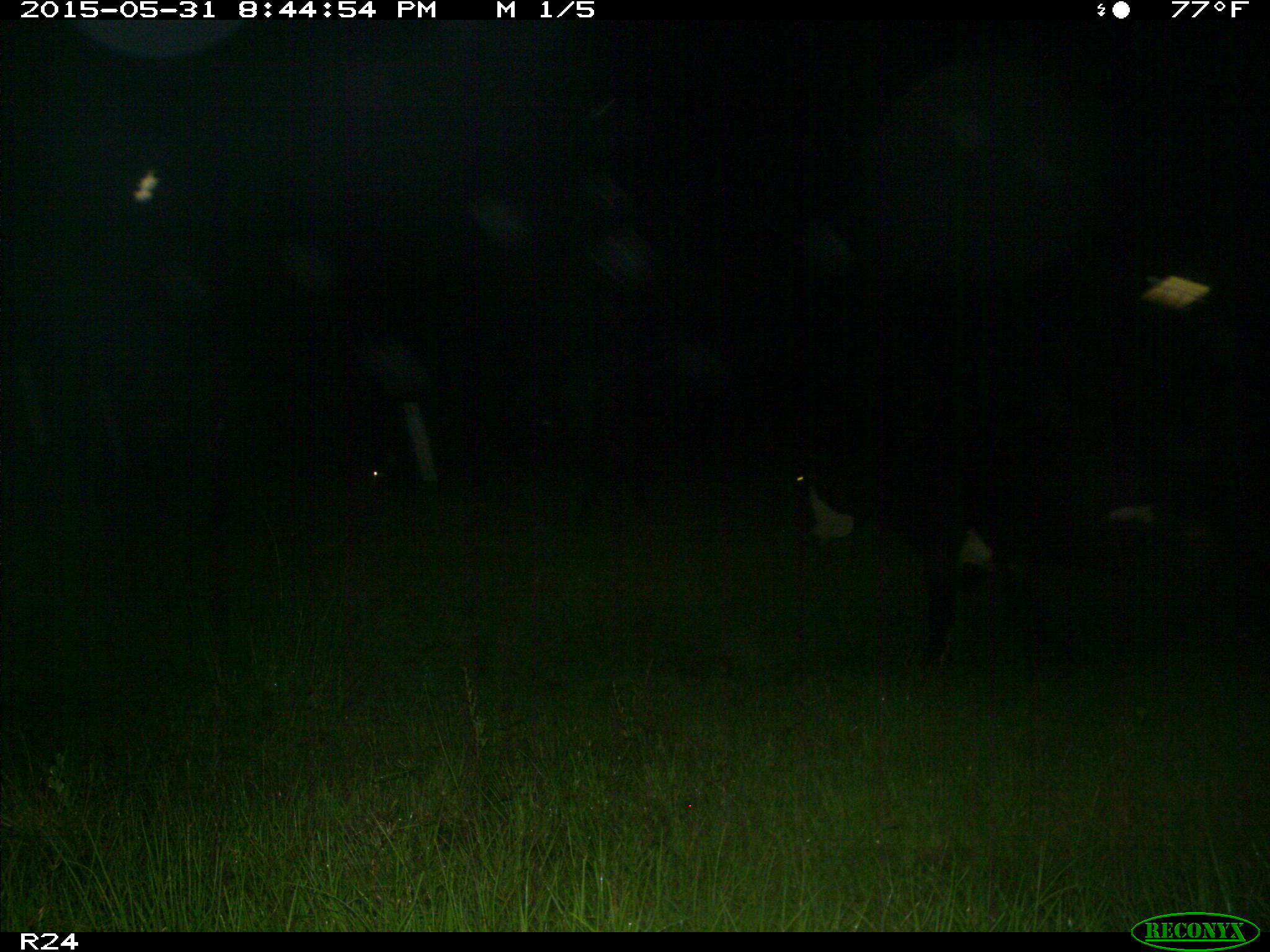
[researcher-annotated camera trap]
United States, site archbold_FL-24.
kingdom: Animalia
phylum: Chordata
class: Mammalia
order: Artiodactyla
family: Bovidae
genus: Bos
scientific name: Bos taurus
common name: domestic cow